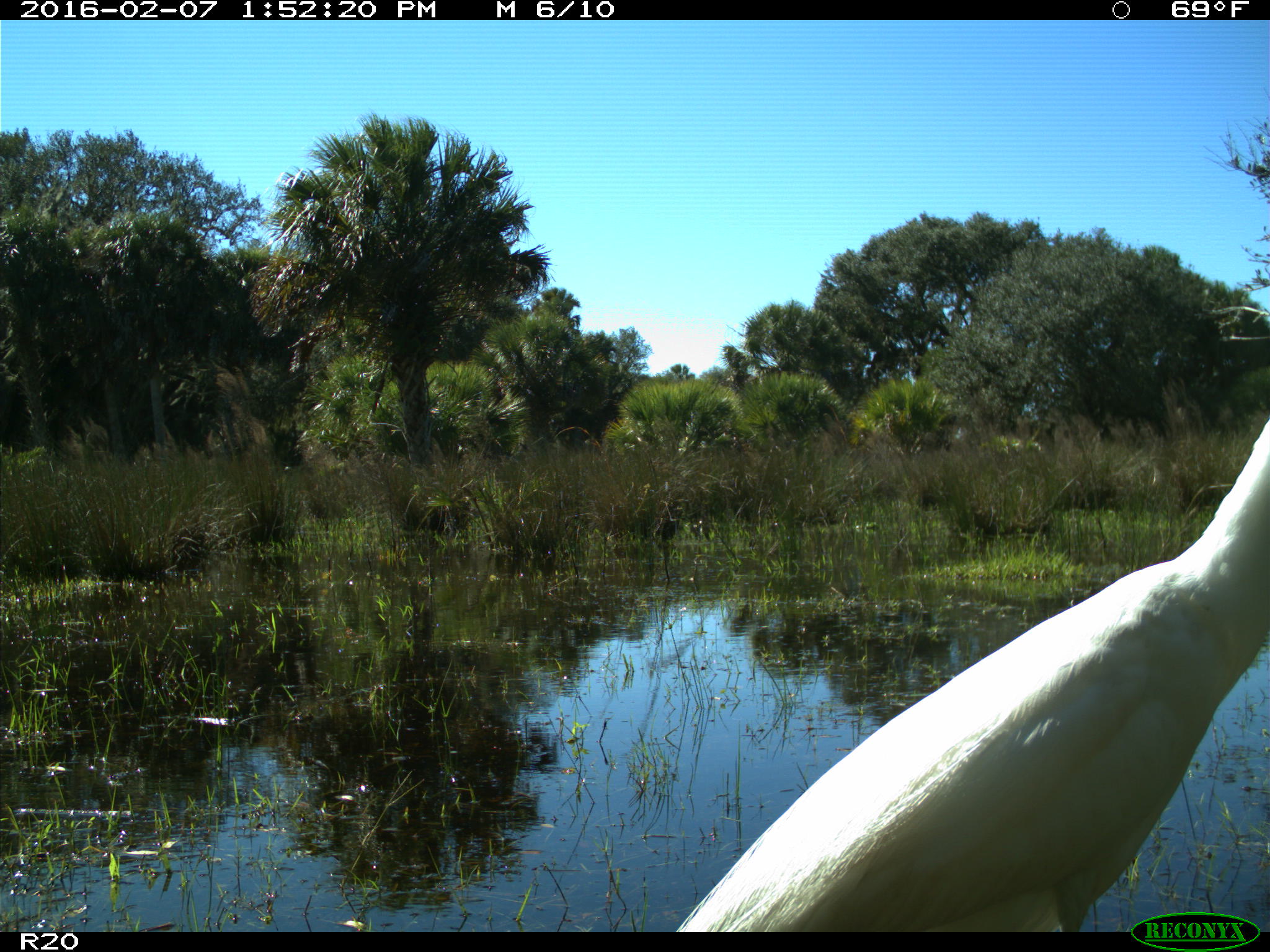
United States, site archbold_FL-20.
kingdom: Animalia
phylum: Chordata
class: Aves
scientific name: Aves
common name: birds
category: unidentified bird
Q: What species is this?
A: Unidentified bird (birds) (Aves).